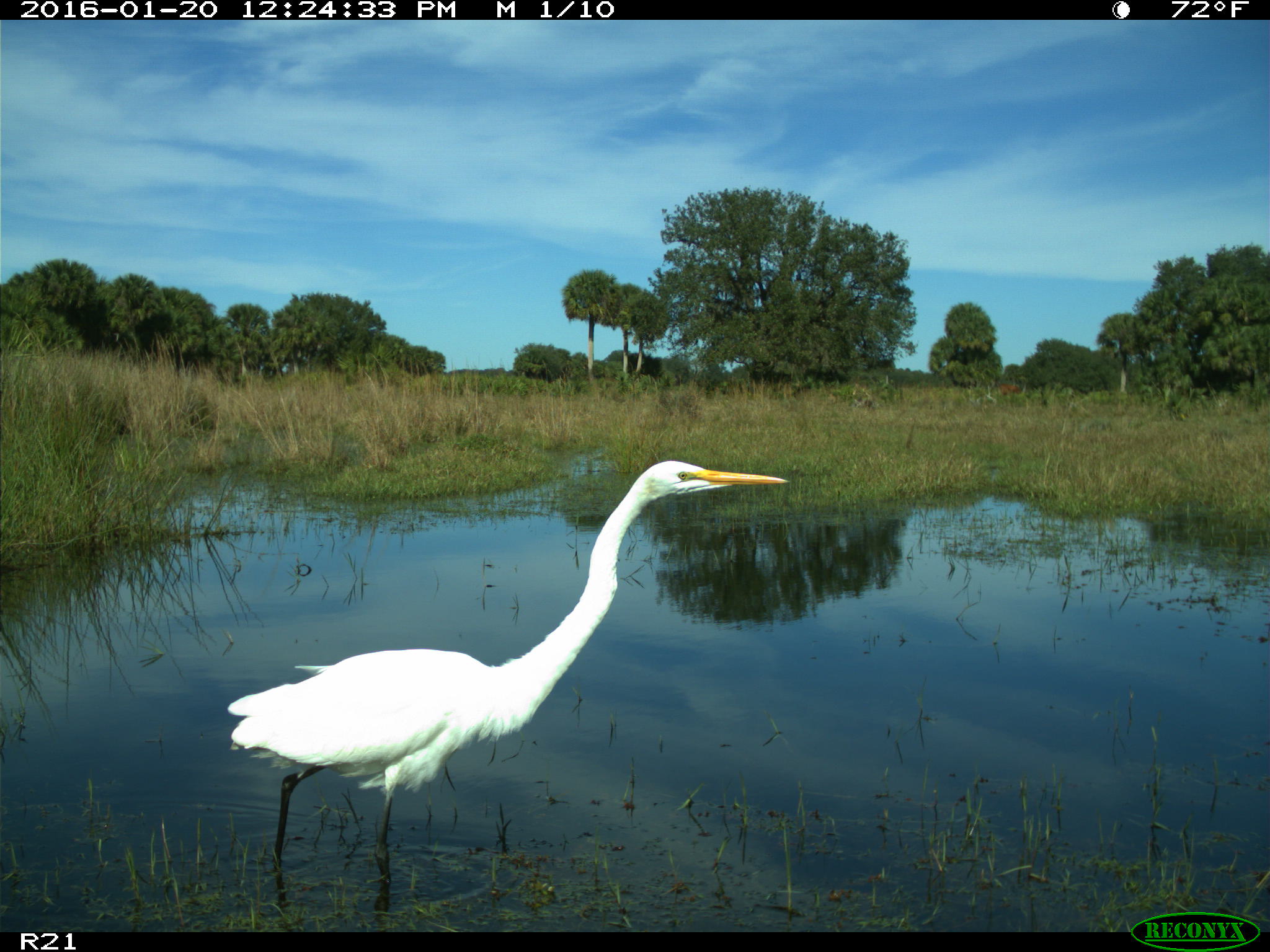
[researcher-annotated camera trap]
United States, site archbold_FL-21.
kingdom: Animalia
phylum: Chordata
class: Aves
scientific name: Aves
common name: birds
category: unidentified bird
Unidentified bird (birds) (Aves).